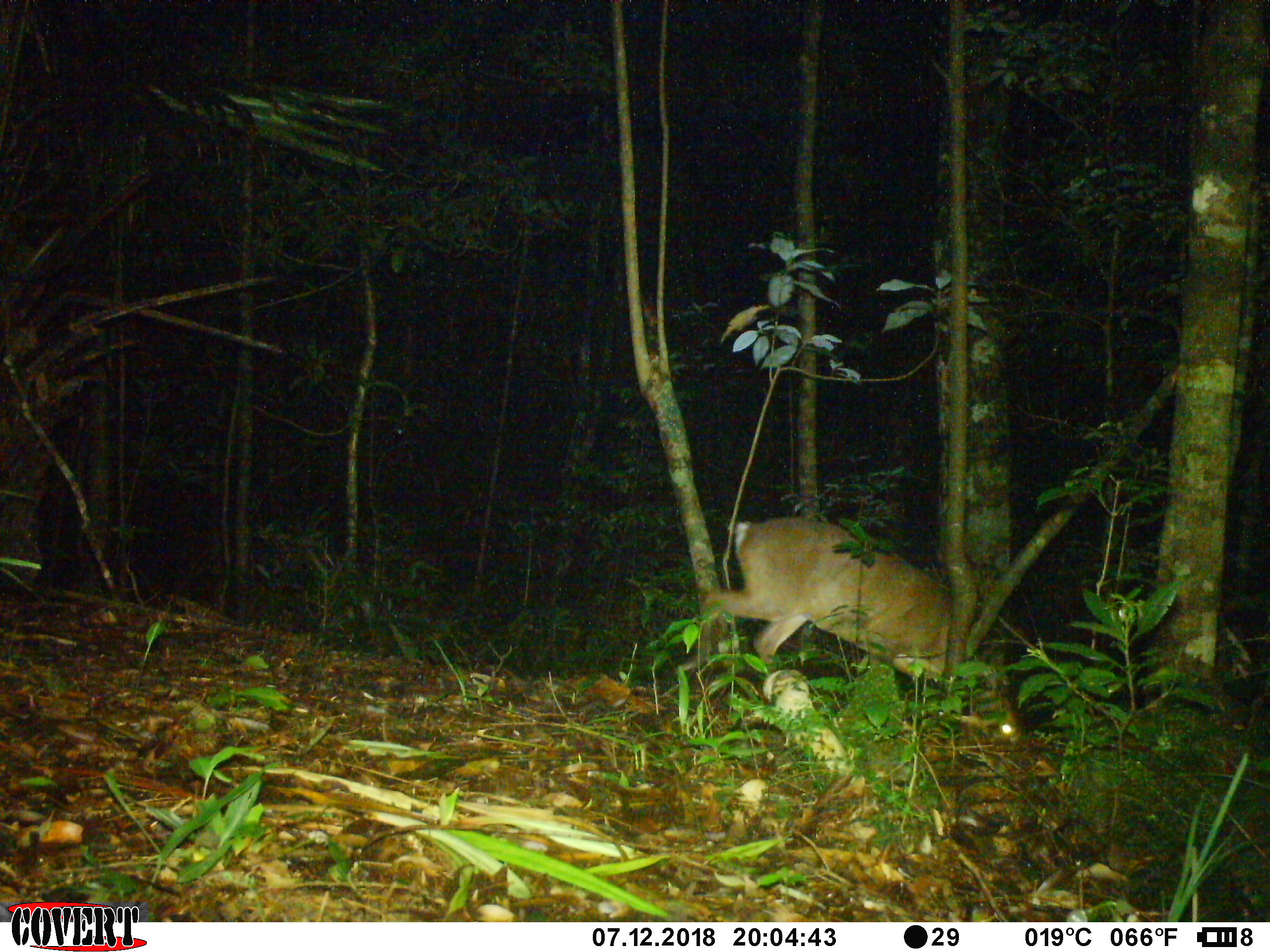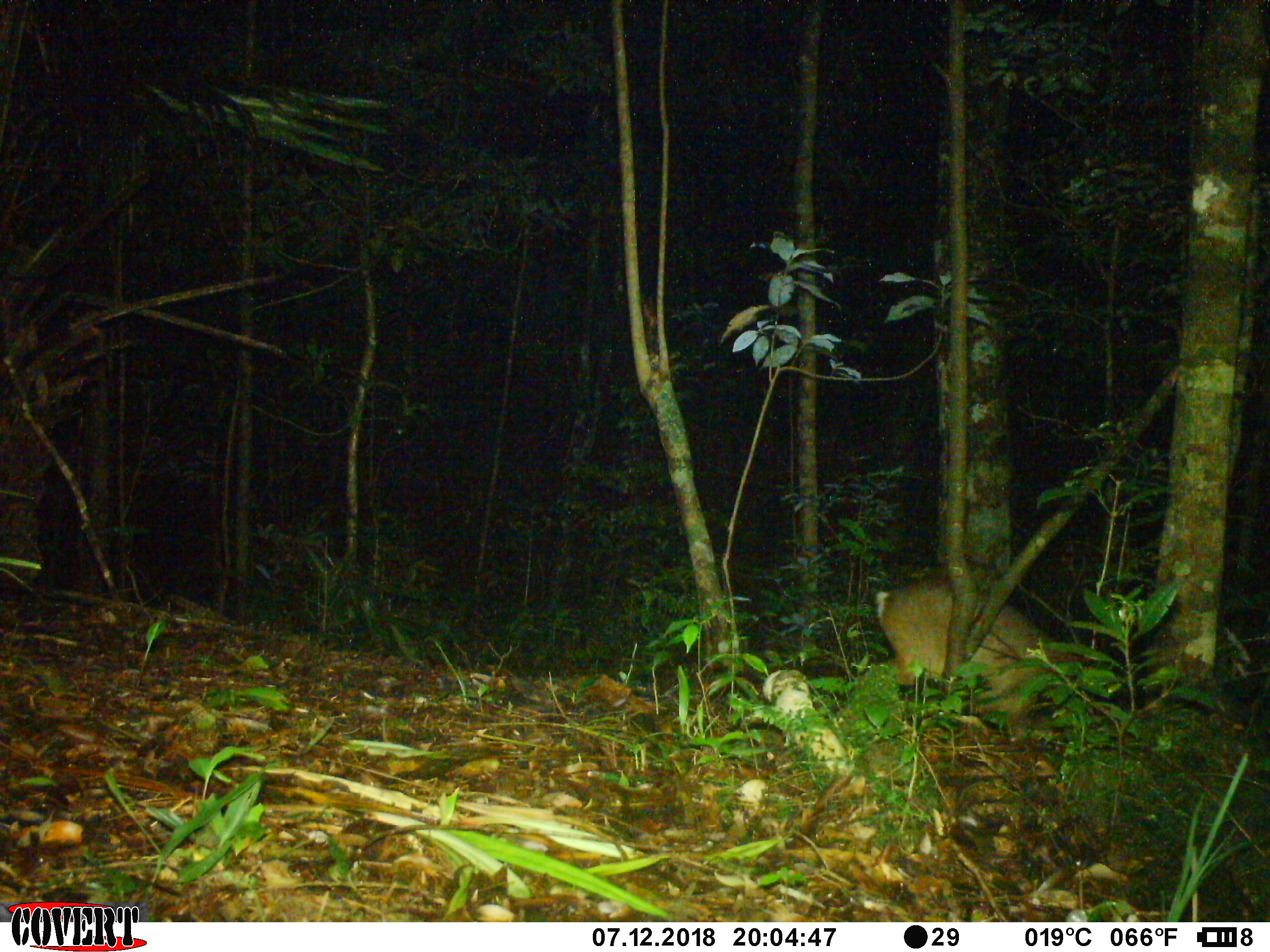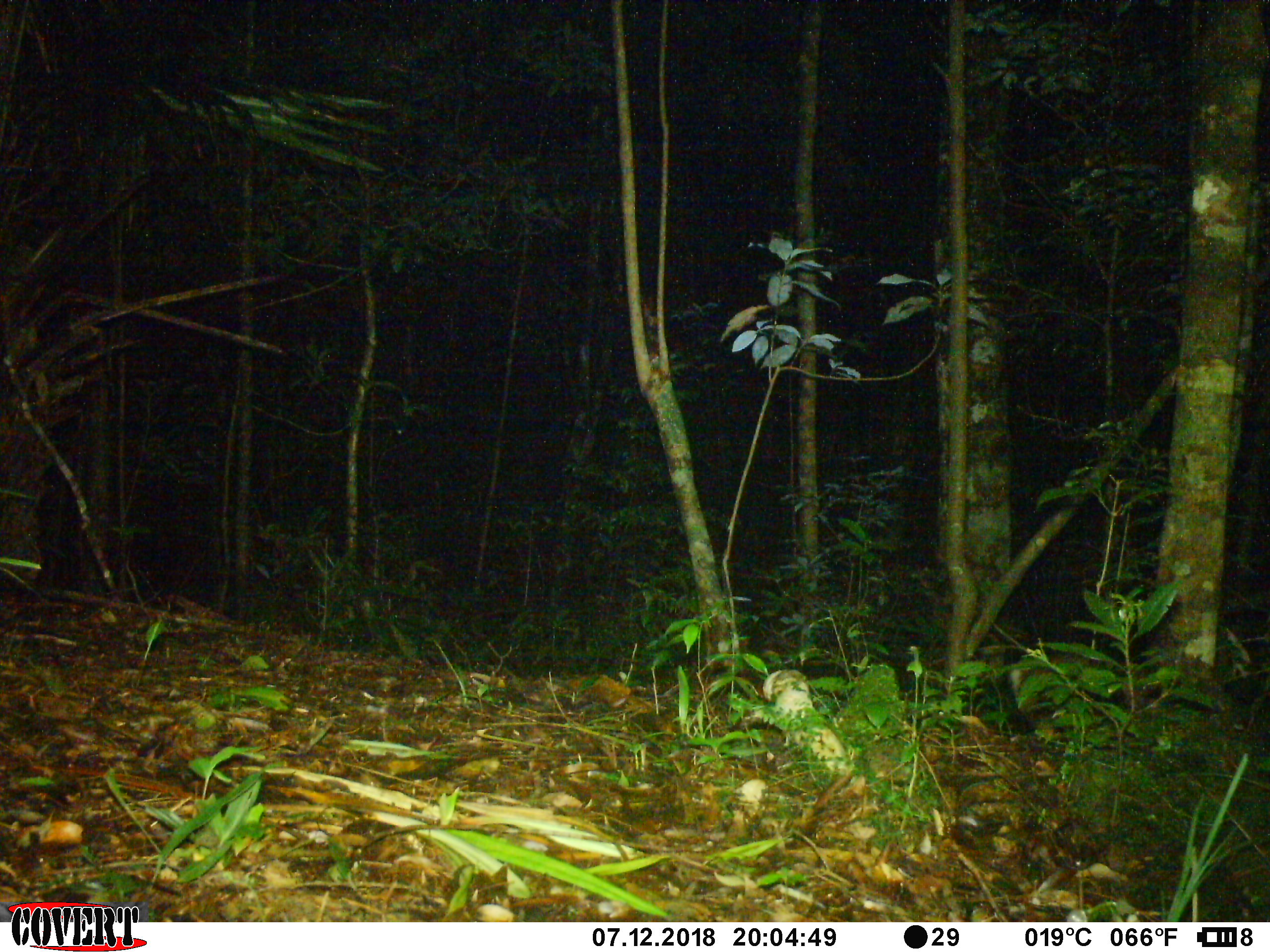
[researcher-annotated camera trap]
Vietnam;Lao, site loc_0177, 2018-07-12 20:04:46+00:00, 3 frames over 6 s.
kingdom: Animalia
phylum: Chordata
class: Mammalia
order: Artiodactyla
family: Cervidae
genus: Muntiacus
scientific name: Muntiacus rooseveltorum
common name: roosevelt's muntjac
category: roosevelts muntjac group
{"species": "roosevelts muntjac group (roosevelt's muntjac) (Muntiacus rooseveltorum)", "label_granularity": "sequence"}